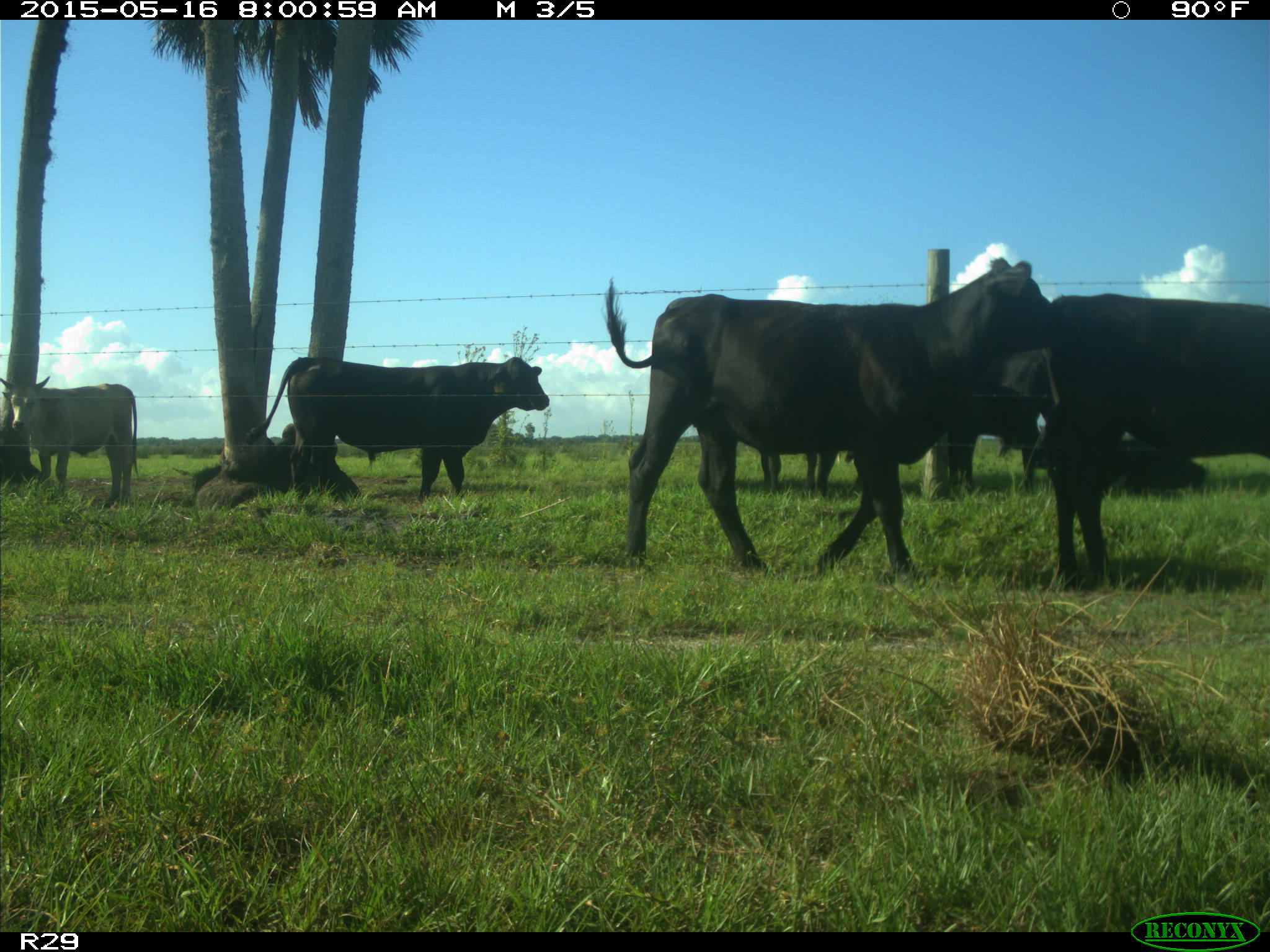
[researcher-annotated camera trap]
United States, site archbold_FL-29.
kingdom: Animalia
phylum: Chordata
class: Mammalia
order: Artiodactyla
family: Bovidae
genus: Bos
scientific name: Bos taurus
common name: domestic cow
Bos taurus (domestic cow).